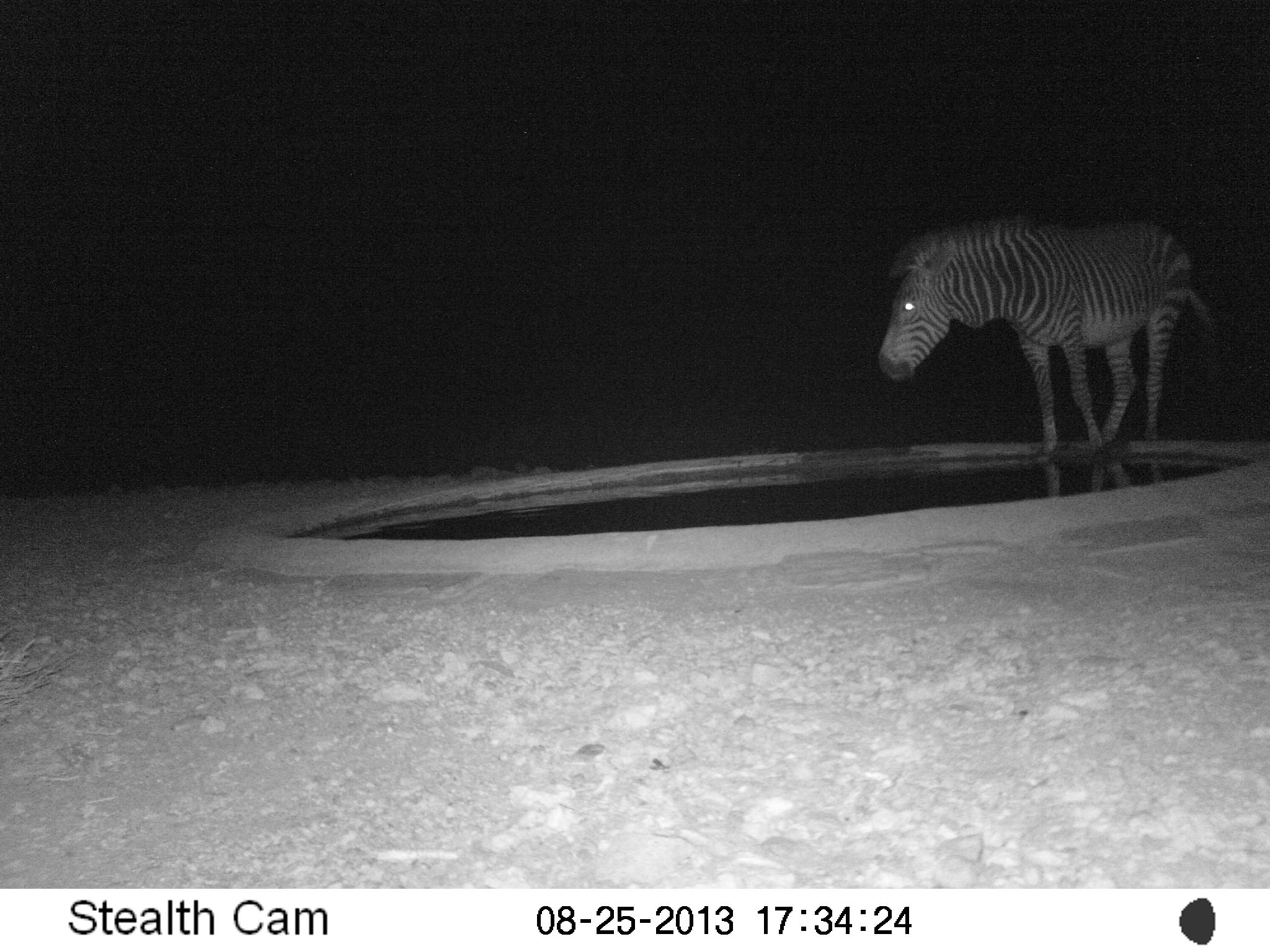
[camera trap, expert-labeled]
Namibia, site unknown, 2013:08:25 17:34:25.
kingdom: Animalia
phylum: Chordata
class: Mammalia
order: Perissodactyla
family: Equidae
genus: Equus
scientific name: Equus zebra hartmannae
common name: hartmann's mountain zebra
Equus zebra hartmannae (hartmann's mountain zebra).